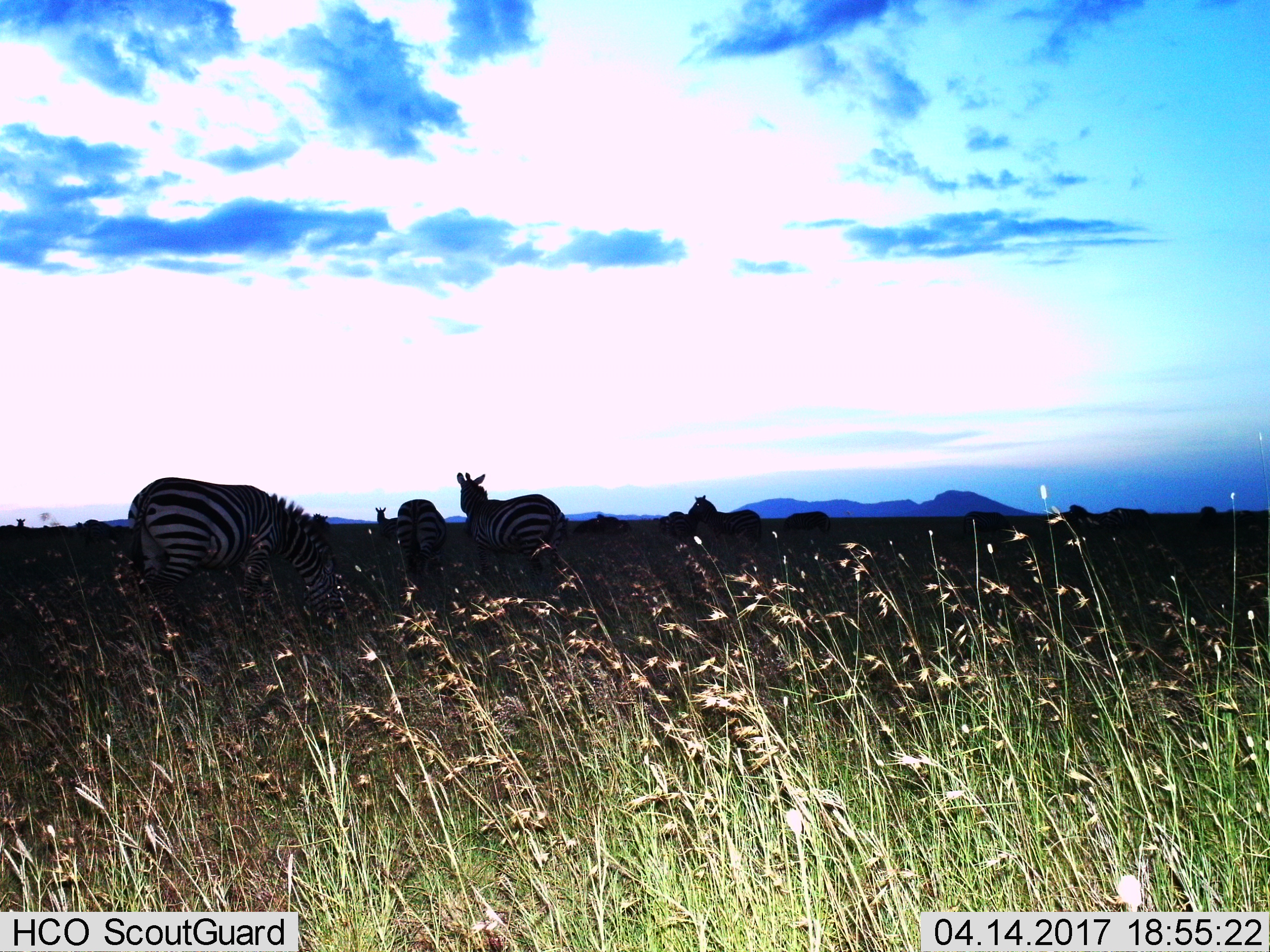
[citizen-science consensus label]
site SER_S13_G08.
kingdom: Animalia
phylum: Chordata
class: Mammalia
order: Perissodactyla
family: Equidae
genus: Equus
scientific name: Equus quagga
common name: plains zebra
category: zebraplains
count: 6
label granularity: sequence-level